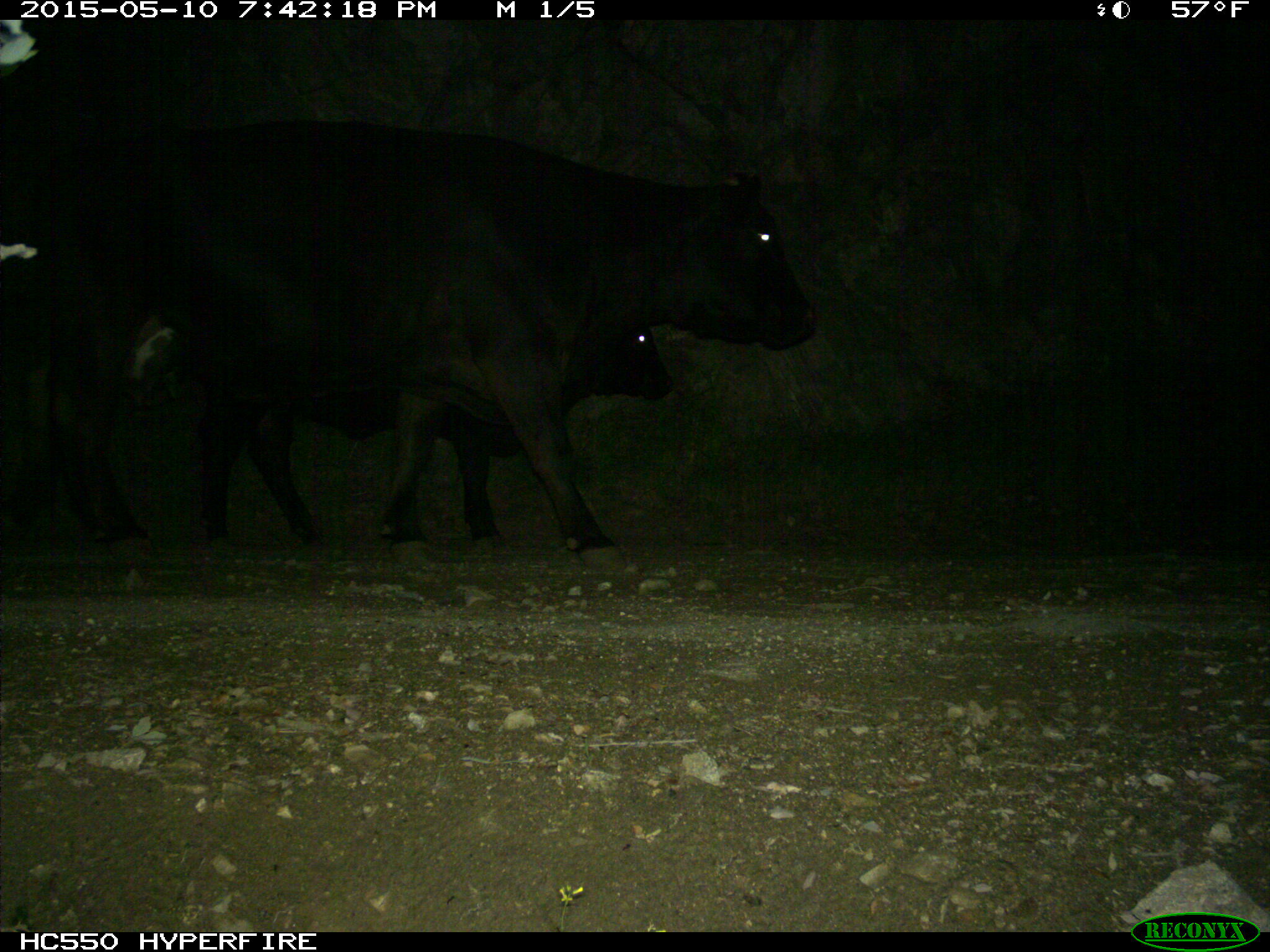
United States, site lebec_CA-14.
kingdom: Animalia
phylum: Chordata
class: Mammalia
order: Artiodactyla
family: Bovidae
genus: Bos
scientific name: Bos taurus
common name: domestic cow